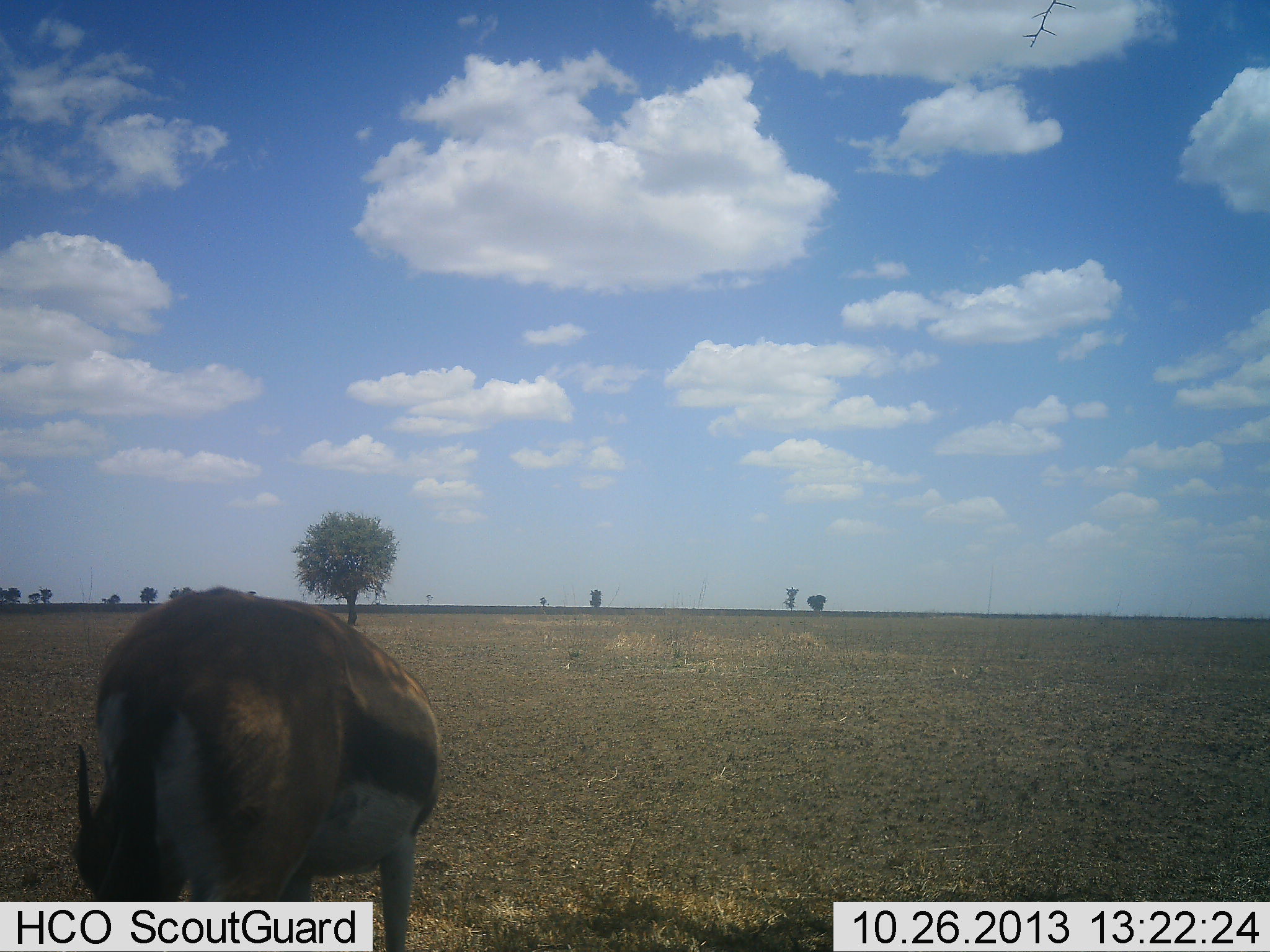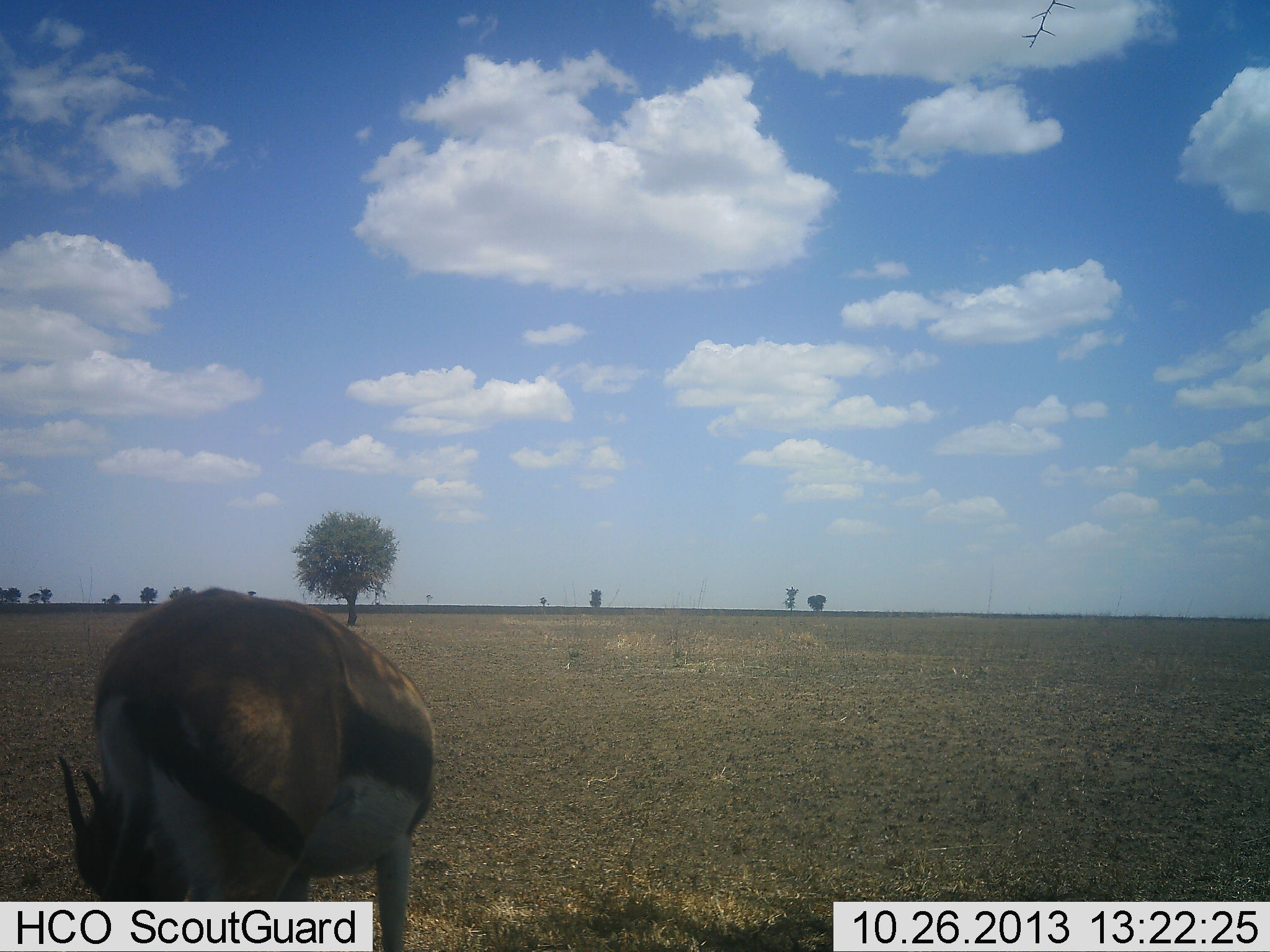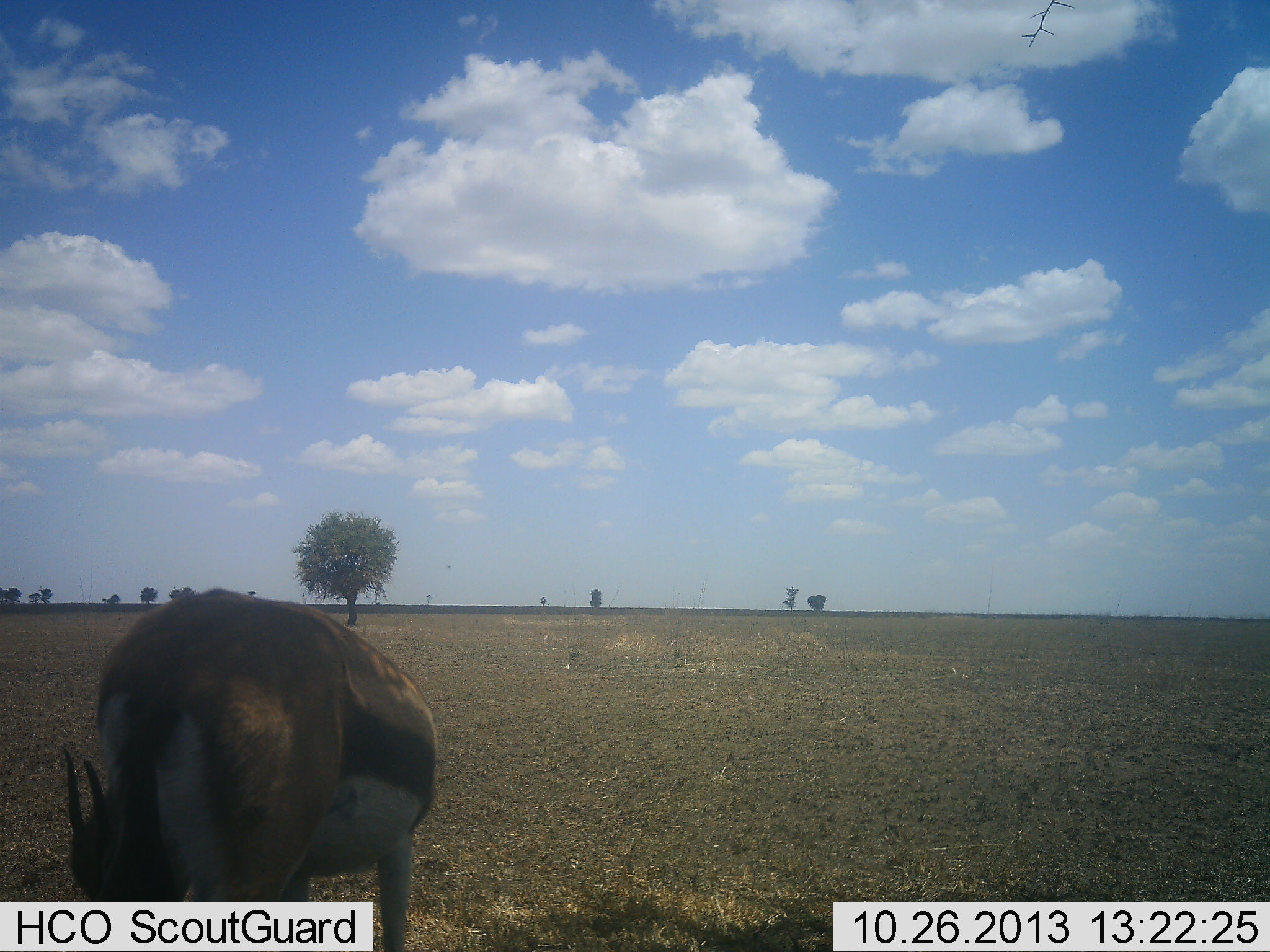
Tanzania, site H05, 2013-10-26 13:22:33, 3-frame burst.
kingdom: Animalia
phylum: Chordata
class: Mammalia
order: Artiodactyla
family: Bovidae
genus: Eudorcas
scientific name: Eudorcas thomsonii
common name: thomson's gazelle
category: gazellethomsons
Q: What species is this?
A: Gazellethomsons (thomson's gazelle) (Eudorcas thomsonii).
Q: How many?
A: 1.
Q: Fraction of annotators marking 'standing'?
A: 43%.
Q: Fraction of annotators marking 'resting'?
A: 0%.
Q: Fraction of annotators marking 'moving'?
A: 0%.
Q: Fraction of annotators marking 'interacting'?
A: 0%.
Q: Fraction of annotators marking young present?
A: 0%.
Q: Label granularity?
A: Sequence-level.